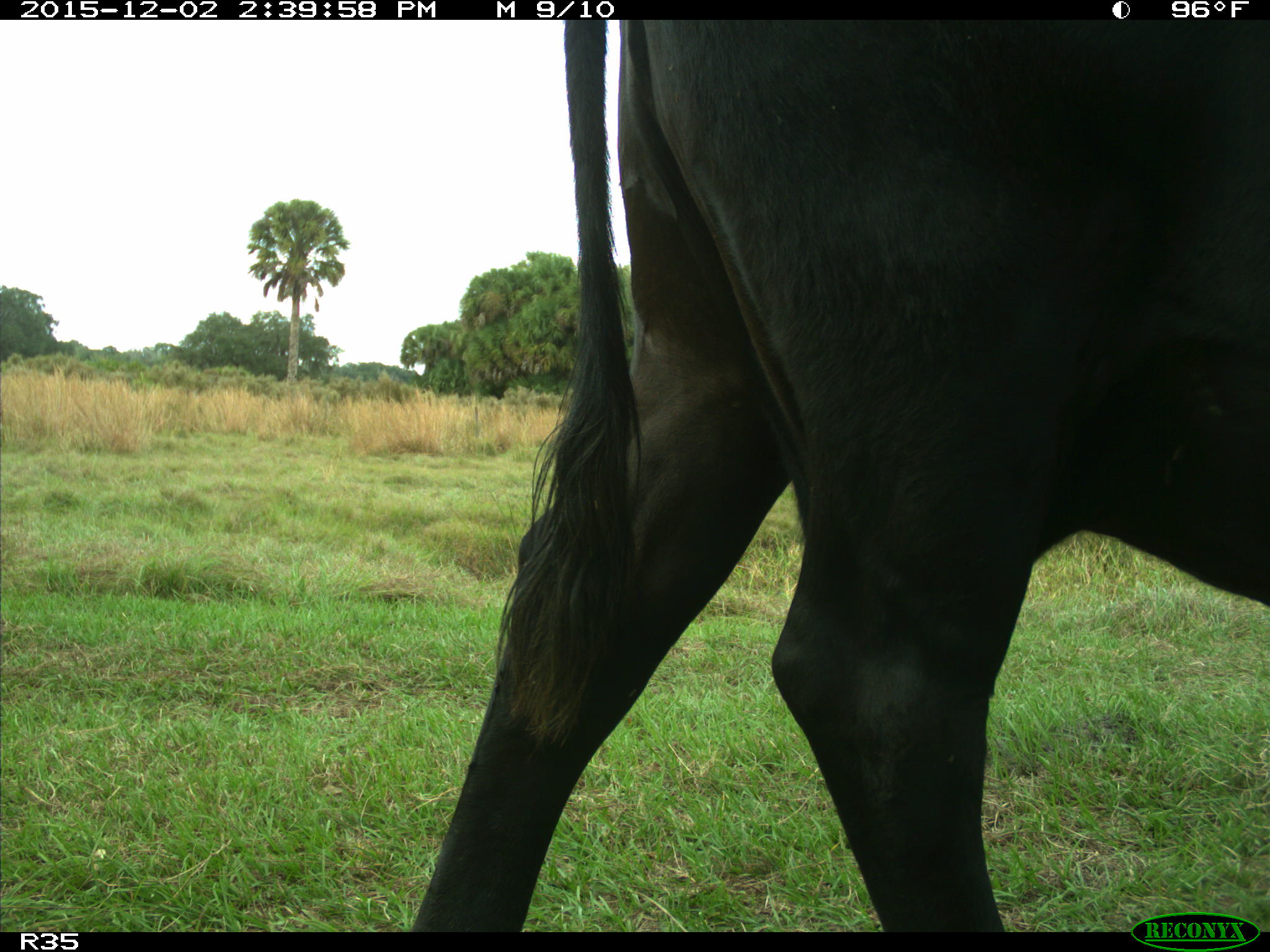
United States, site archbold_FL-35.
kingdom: Animalia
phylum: Chordata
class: Mammalia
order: Artiodactyla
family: Bovidae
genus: Bos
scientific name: Bos taurus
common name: domestic cow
Bos taurus (domestic cow).